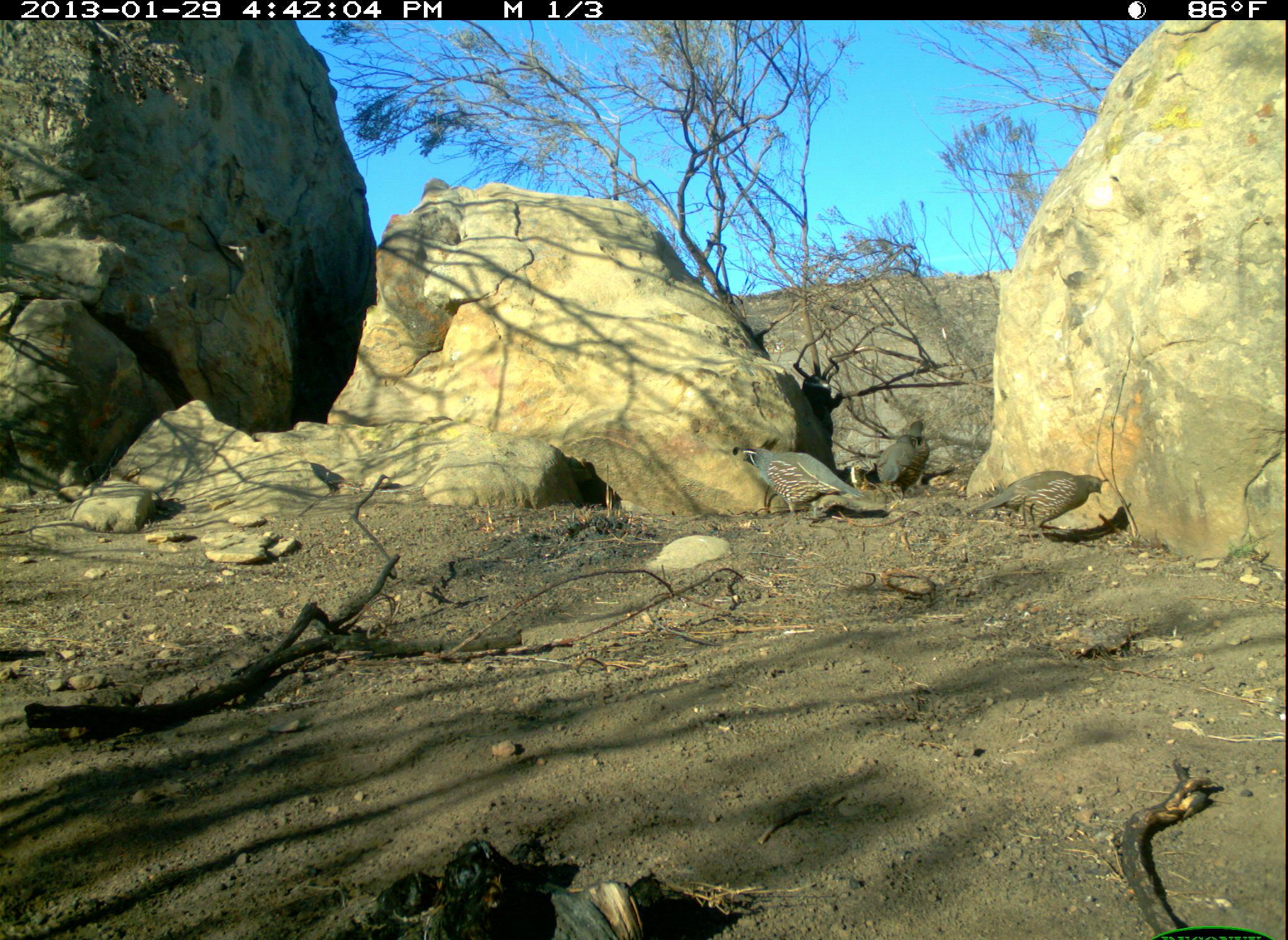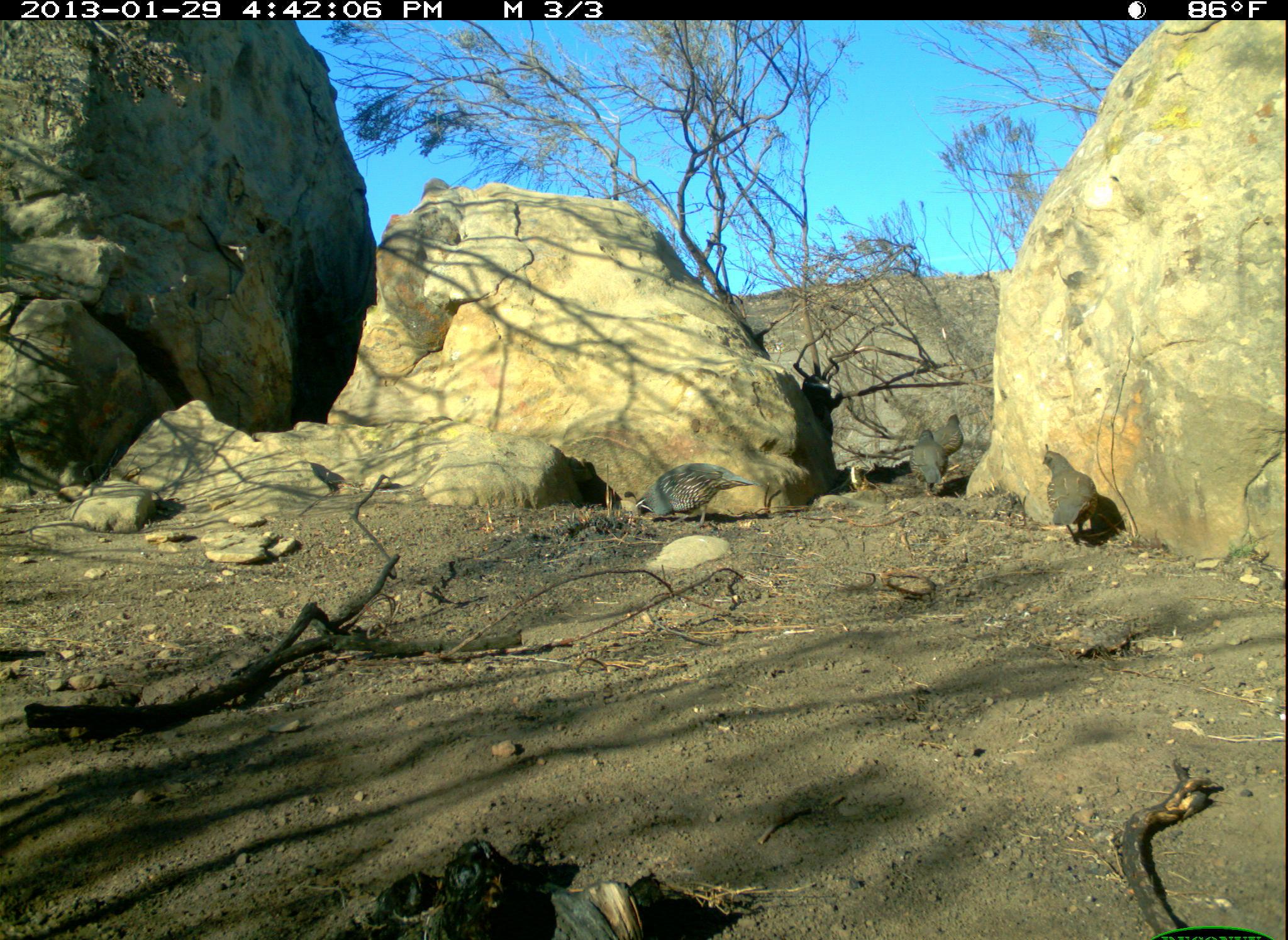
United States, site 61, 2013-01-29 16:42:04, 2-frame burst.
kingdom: Animalia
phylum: Chordata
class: Aves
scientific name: Aves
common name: bird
Bird (Aves).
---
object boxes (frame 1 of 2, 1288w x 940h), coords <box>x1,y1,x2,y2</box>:
bird: <box>873,415,941,503</box>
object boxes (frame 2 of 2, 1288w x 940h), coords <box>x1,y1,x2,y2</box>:
bird: <box>622,454,763,531</box>; <box>1034,440,1110,553</box>; <box>909,427,951,499</box>; <box>934,413,966,460</box>